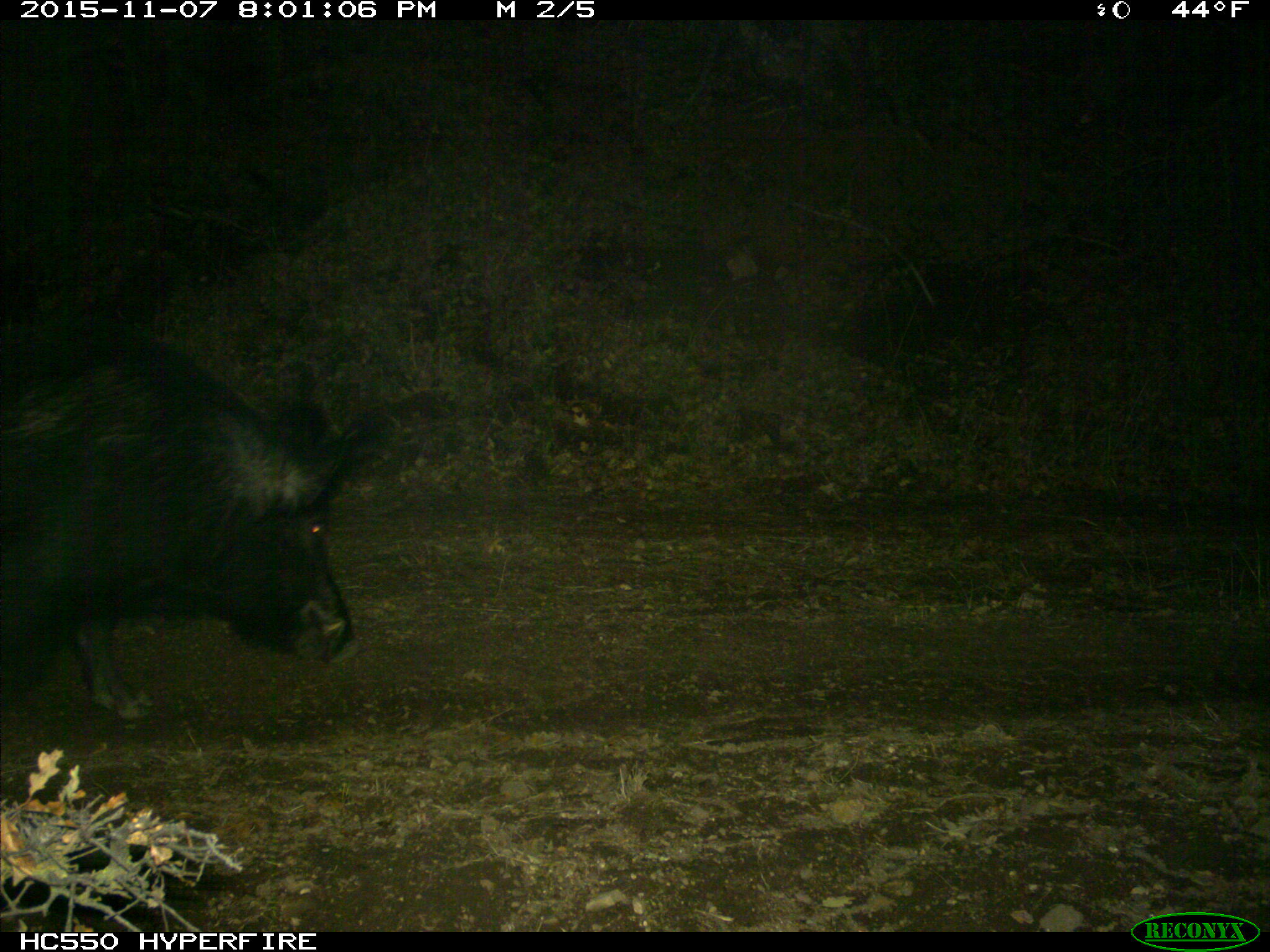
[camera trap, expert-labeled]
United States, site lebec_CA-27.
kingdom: Animalia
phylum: Chordata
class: Mammalia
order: Artiodactyla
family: Suidae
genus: Sus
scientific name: Sus scrofa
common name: wild boar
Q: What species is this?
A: Sus scrofa (wild boar).